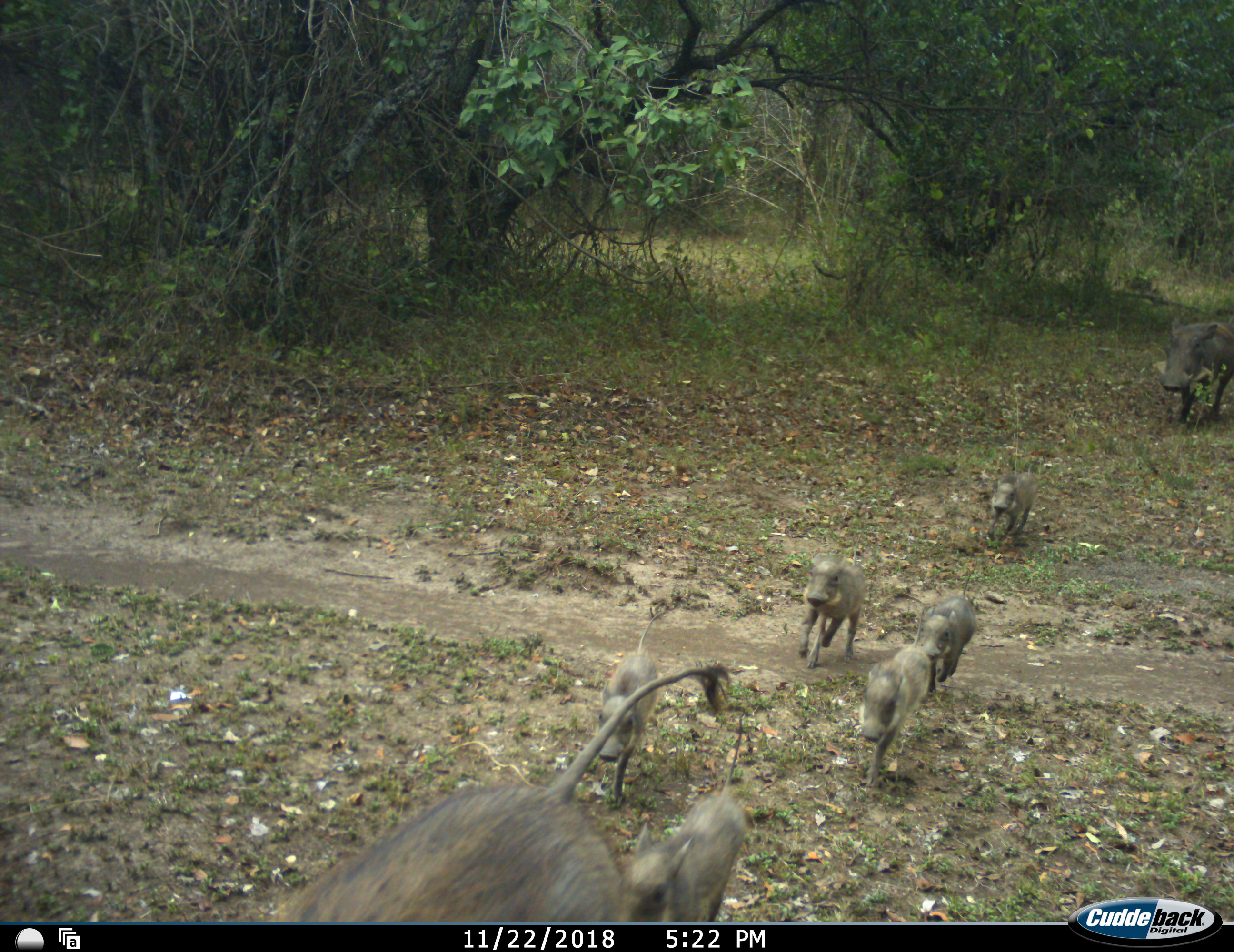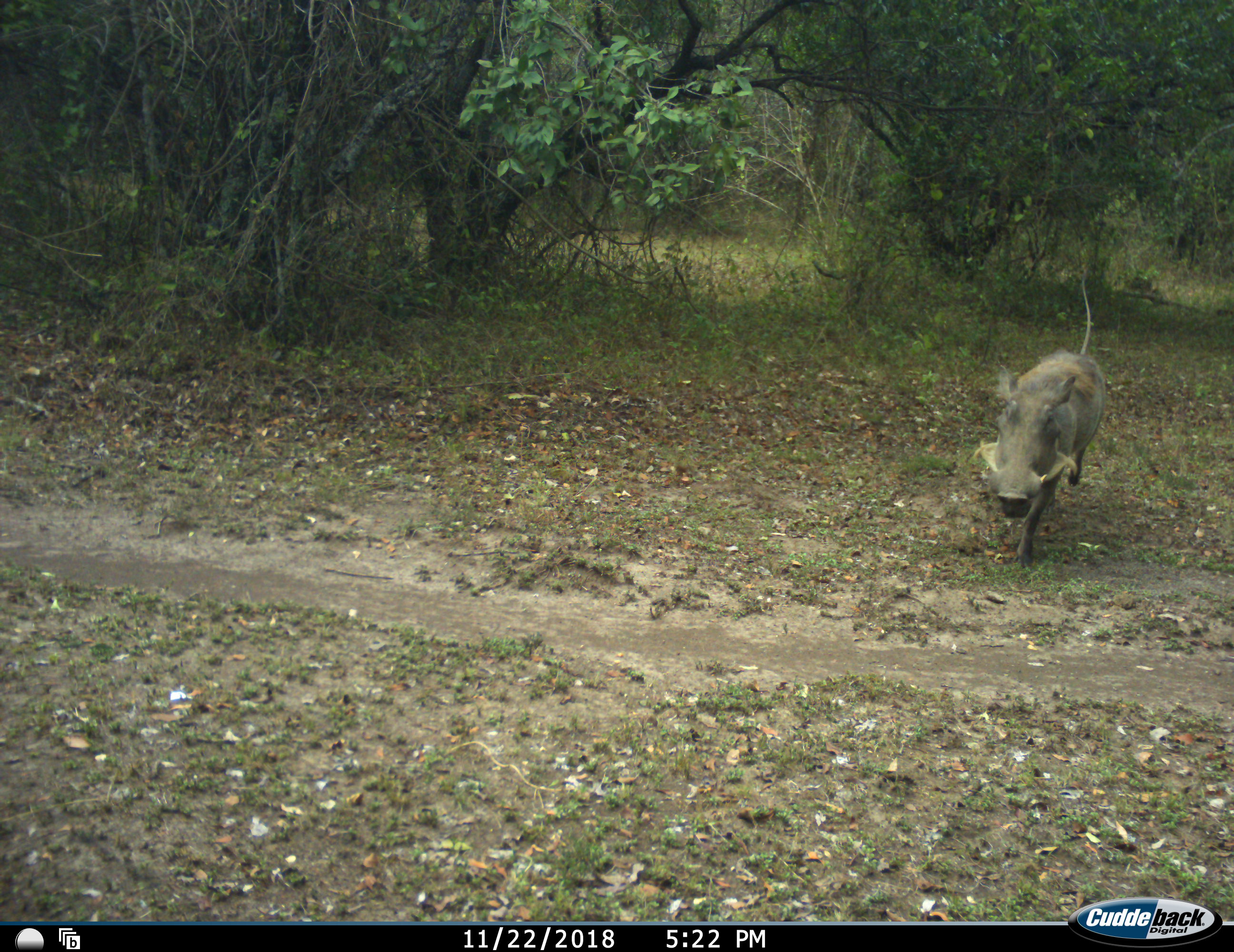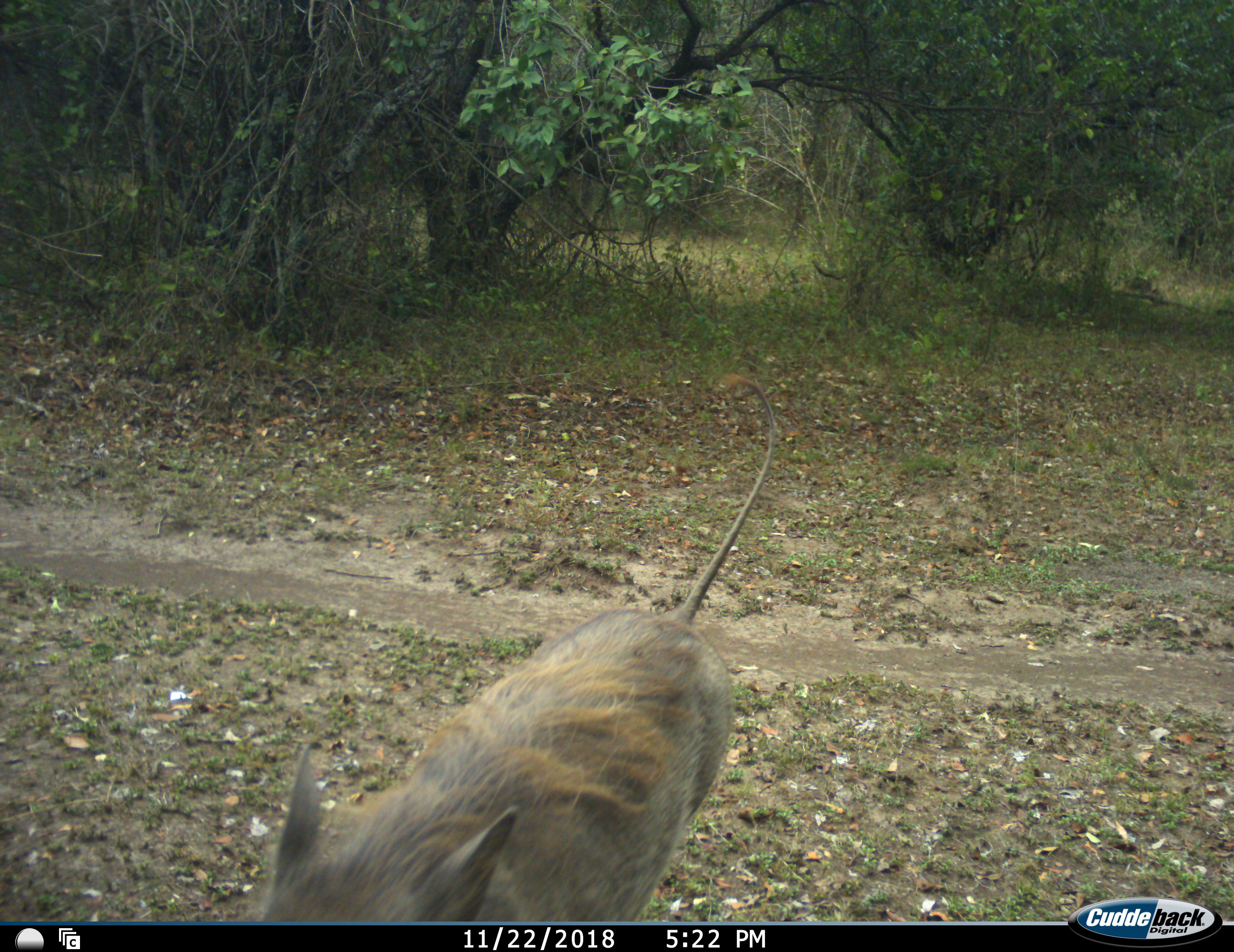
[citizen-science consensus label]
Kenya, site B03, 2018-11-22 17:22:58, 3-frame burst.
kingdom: Animalia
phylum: Chordata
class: Mammalia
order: Artiodactyla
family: Suidae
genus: Phacochoerus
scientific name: Phacochoerus africanus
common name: warthog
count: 8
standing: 0%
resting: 0%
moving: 100%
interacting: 10%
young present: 90%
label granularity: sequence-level